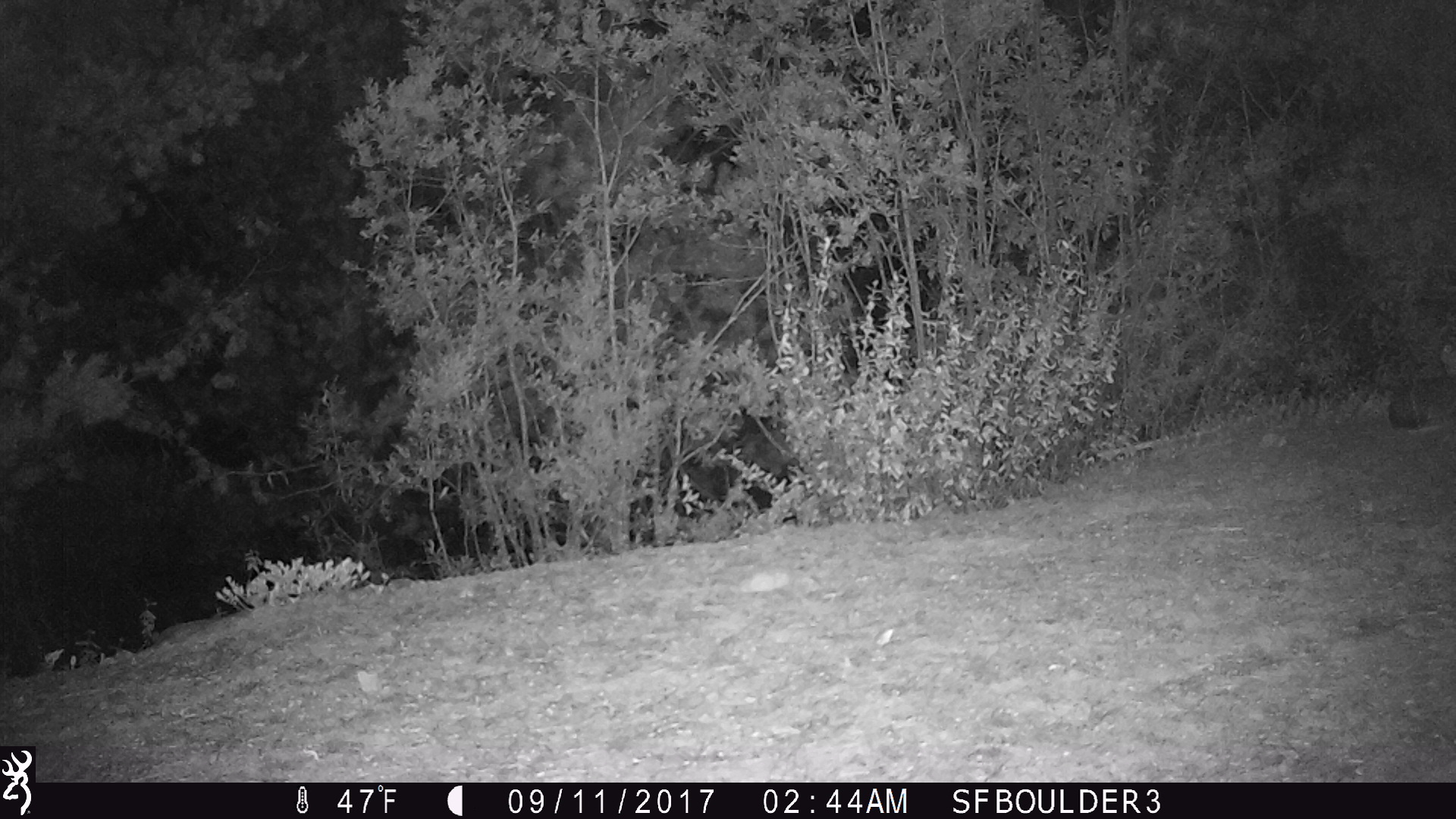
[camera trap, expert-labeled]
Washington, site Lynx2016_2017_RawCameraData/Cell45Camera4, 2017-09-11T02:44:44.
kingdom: Animalia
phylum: Chordata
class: Mammalia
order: Lagomorpha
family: Leporidae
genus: Lepus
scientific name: Lepus americanus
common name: snowshoe hare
Lepus americanus (snowshoe hare). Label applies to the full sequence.